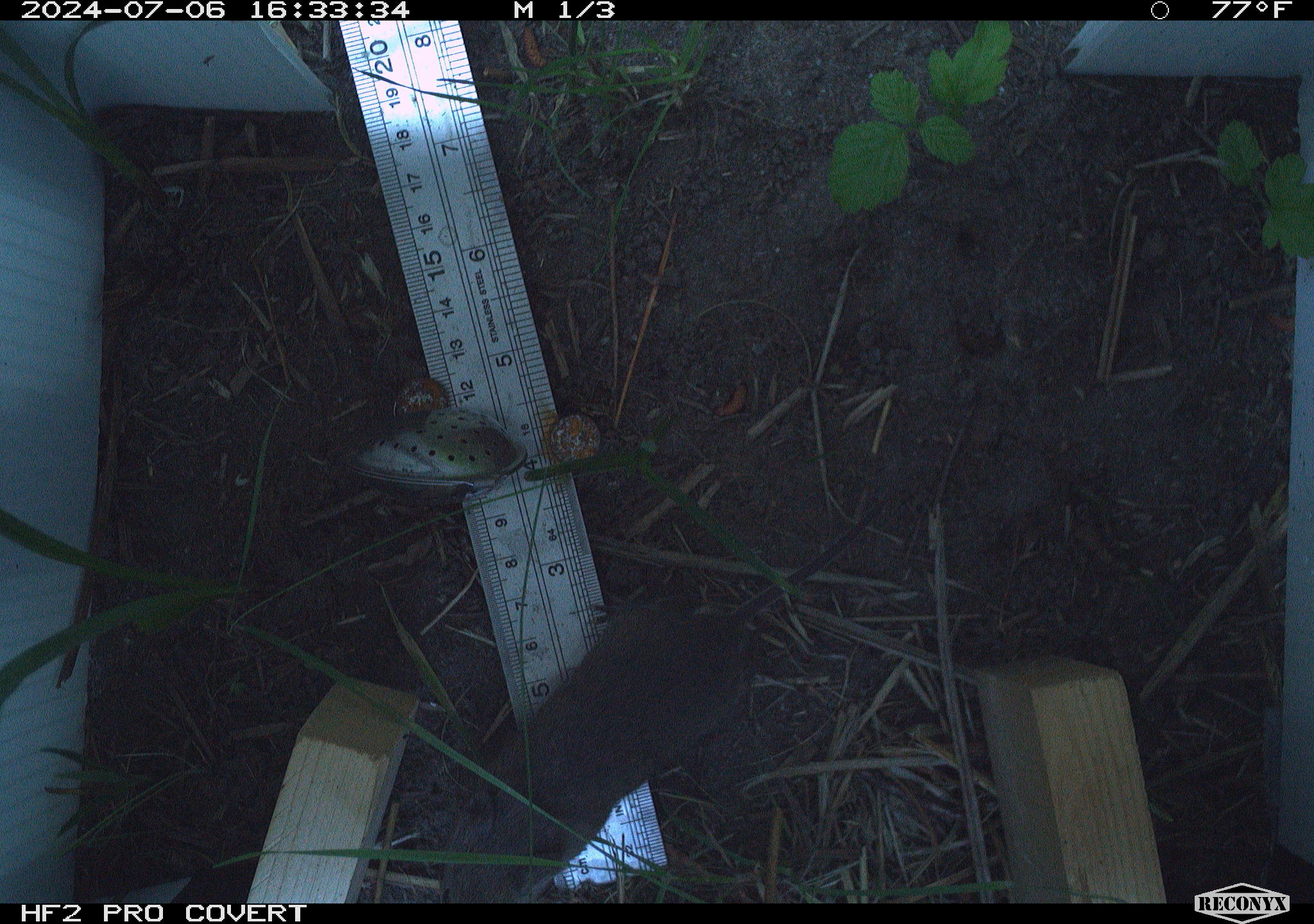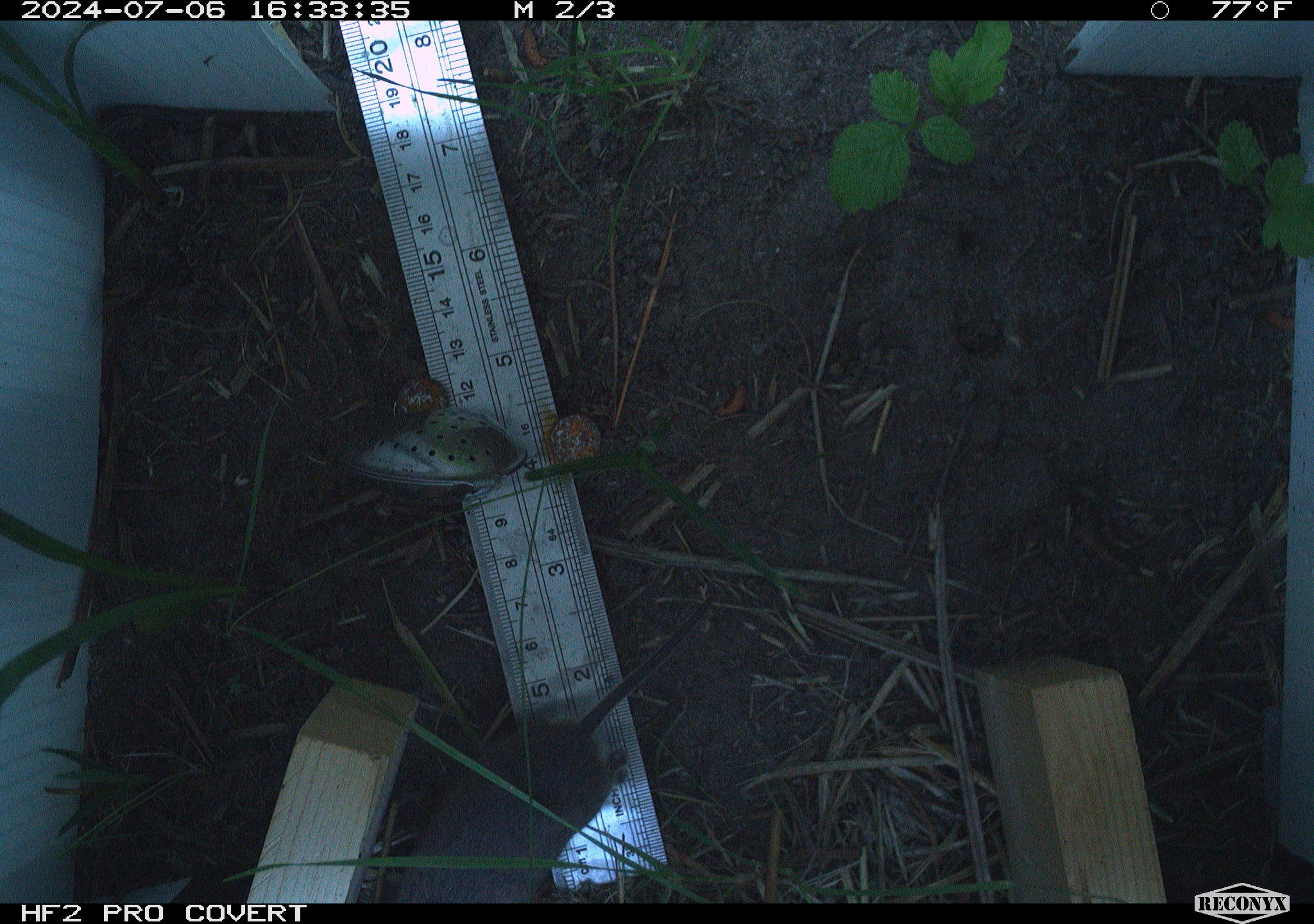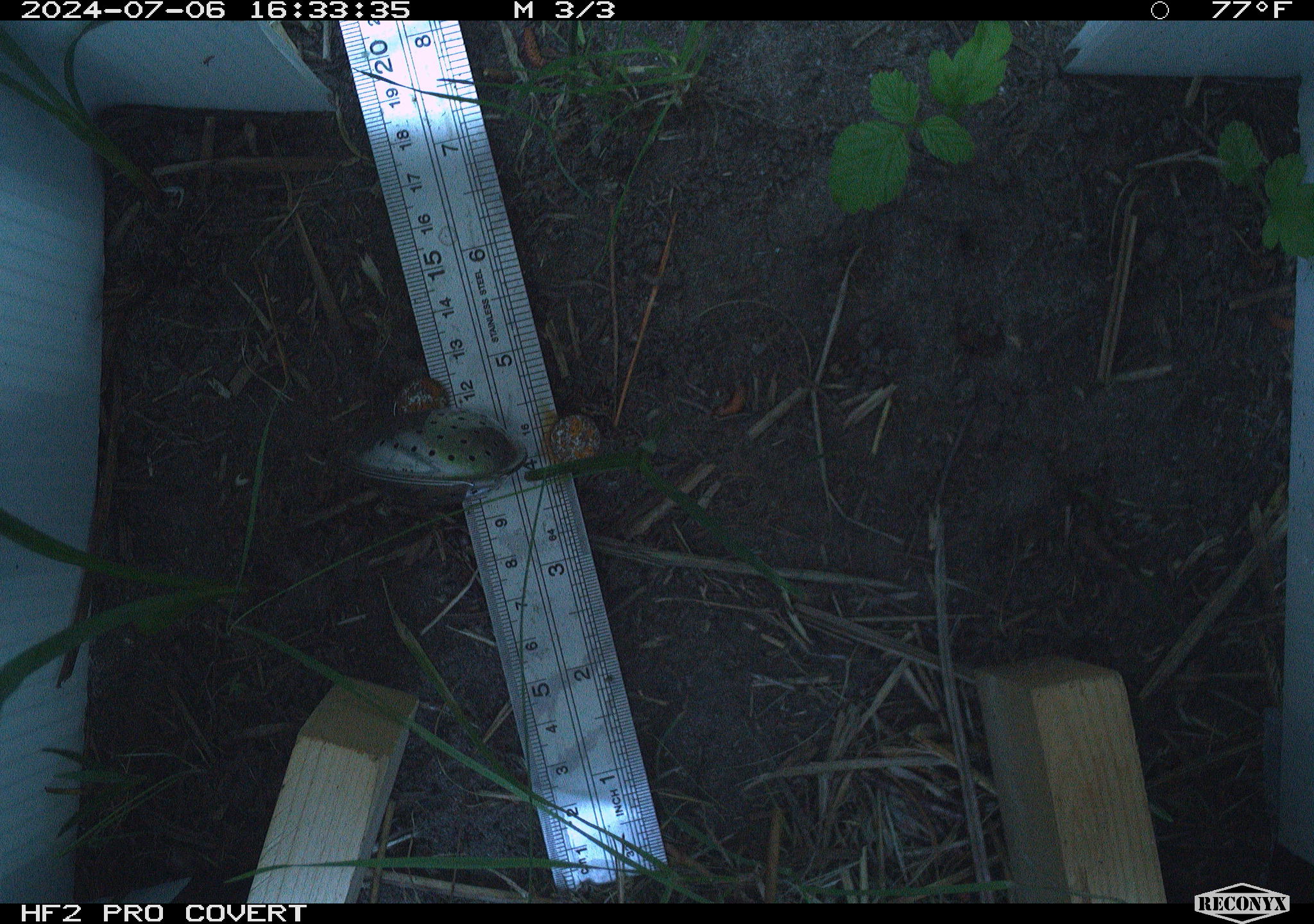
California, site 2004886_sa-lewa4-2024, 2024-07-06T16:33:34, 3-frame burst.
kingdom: Animalia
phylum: Chordata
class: Mammalia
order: Rodentia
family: Cricetidae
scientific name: Arvicolinae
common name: voles, lemmings, and muskrats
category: arvicolinae subfamily